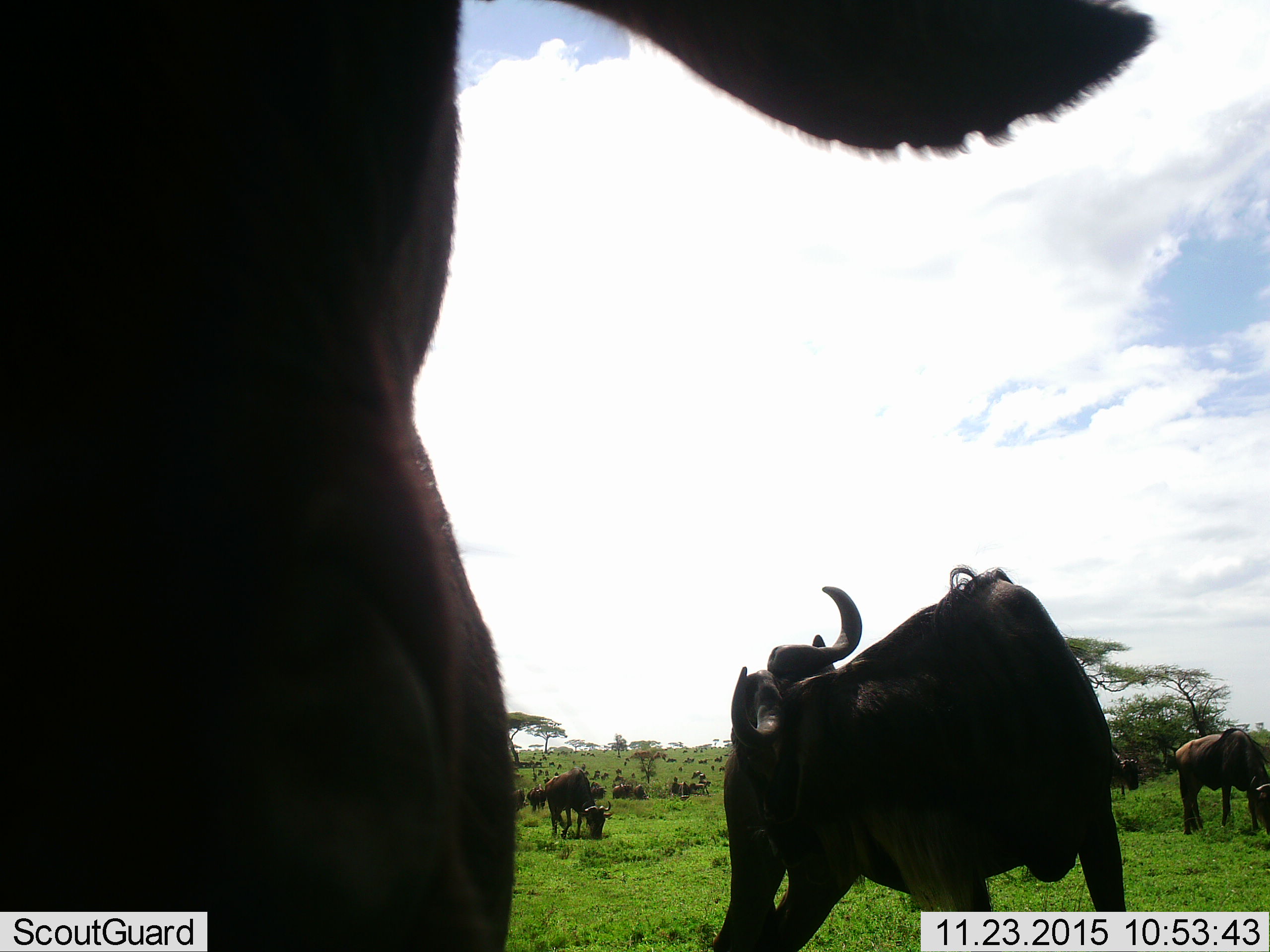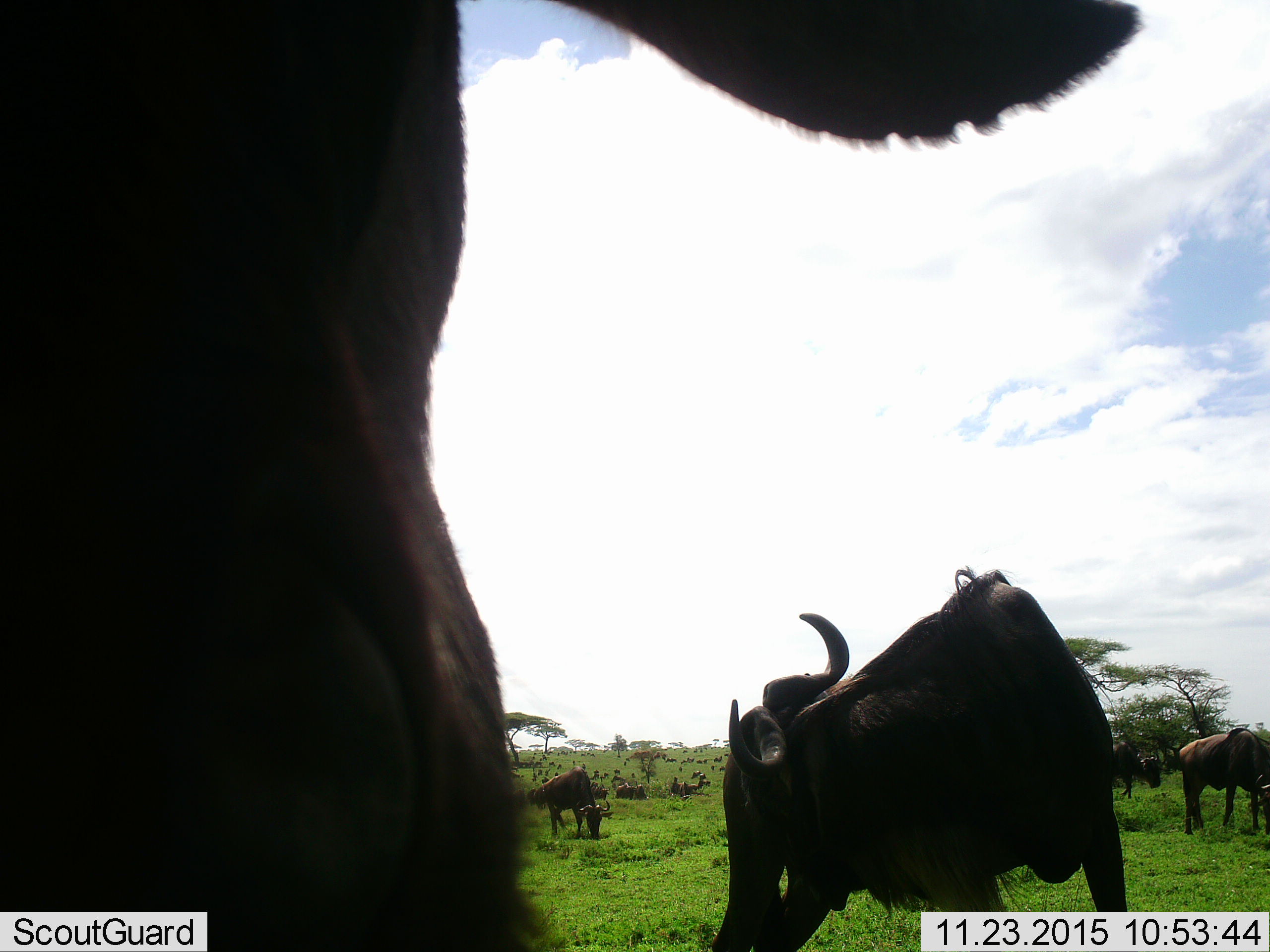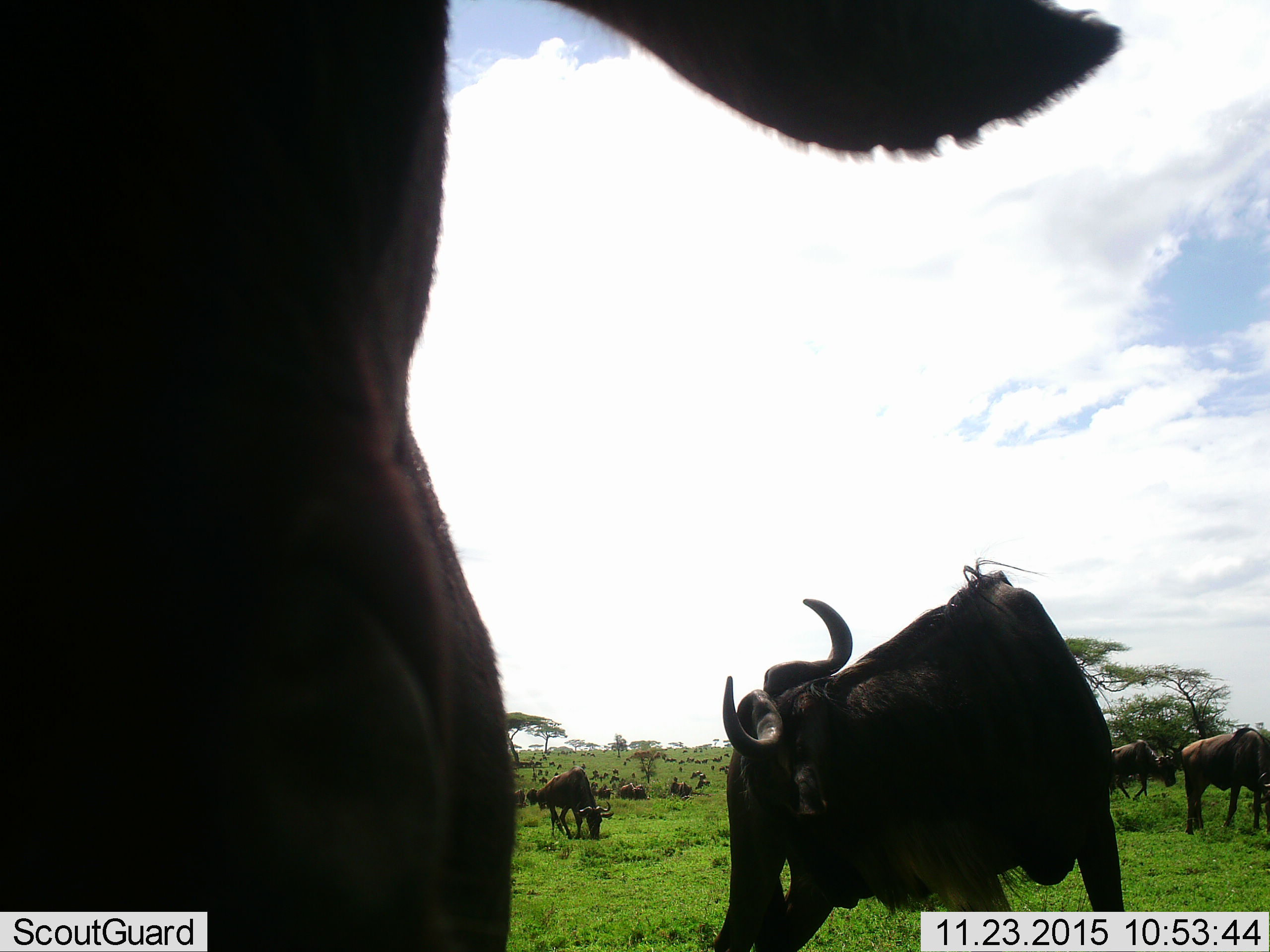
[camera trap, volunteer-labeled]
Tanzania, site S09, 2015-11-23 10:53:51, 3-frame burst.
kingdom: Animalia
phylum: Chordata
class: Mammalia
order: Artiodactyla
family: Bovidae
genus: Connochaetes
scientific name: Connochaetes taurinus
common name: blue wildebeest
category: wildebeest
Wildebeest (blue wildebeest) (Connochaetes taurinus), count 11-50. Behavior (volunteer vote fractions): standing 86%, resting 0%, moving 43%, interacting 0%. Young present (vote fraction): 0%. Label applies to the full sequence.